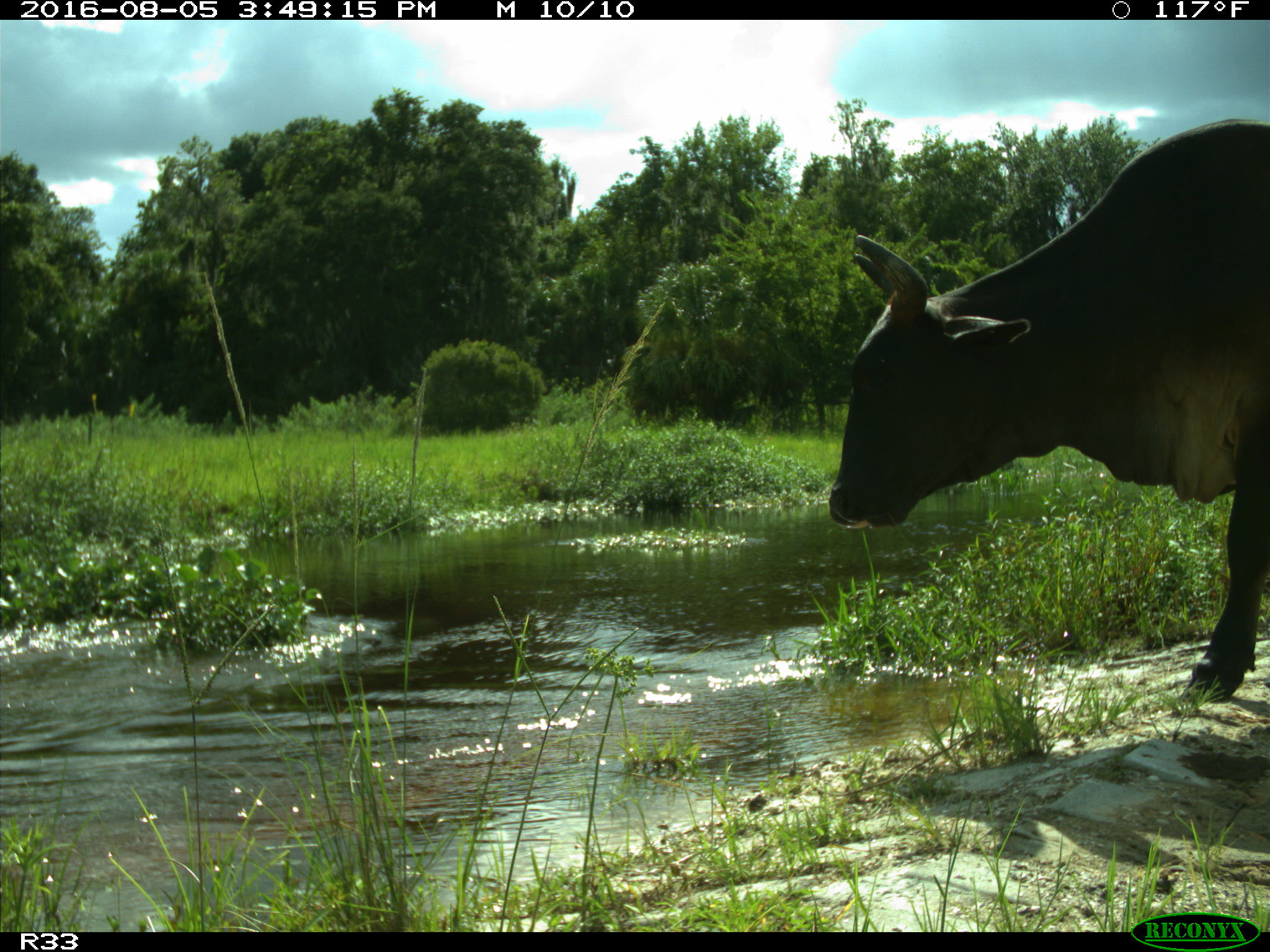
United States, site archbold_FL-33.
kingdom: Animalia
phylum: Chordata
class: Mammalia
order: Artiodactyla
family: Bovidae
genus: Bos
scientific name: Bos taurus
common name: domestic cow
Bos taurus (domestic cow).